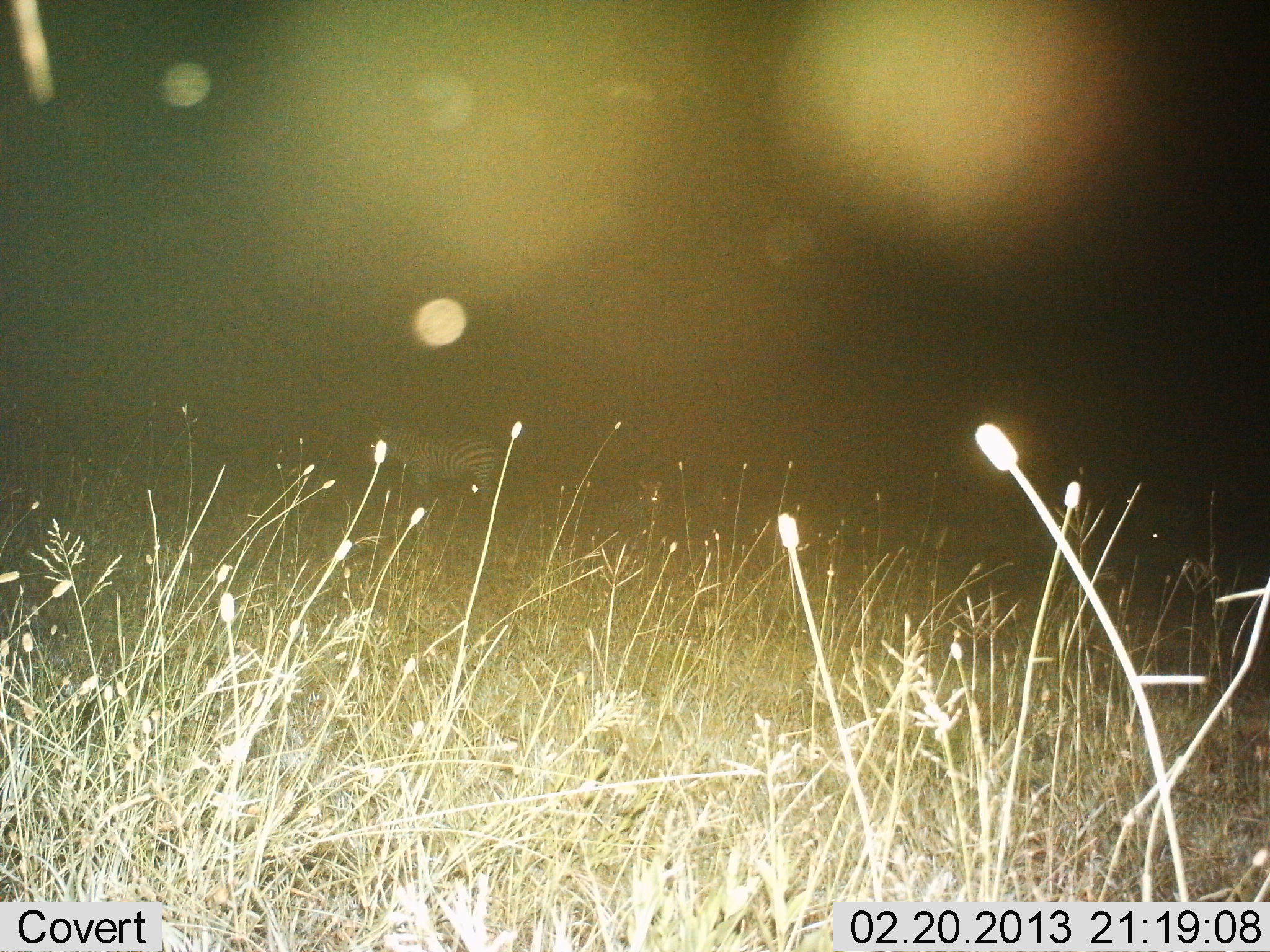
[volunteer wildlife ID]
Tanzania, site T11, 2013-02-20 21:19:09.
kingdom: Animalia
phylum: Chordata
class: Mammalia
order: Perissodactyla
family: Equidae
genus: Equus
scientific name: Equus quagga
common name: plains zebra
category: zebra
Zebra (plains zebra) (Equus quagga), count 1. Behavior (volunteer vote fractions): standing 89%, resting 0%, moving 6%, interacting 0%. Young present (vote fraction): 0%. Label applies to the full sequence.